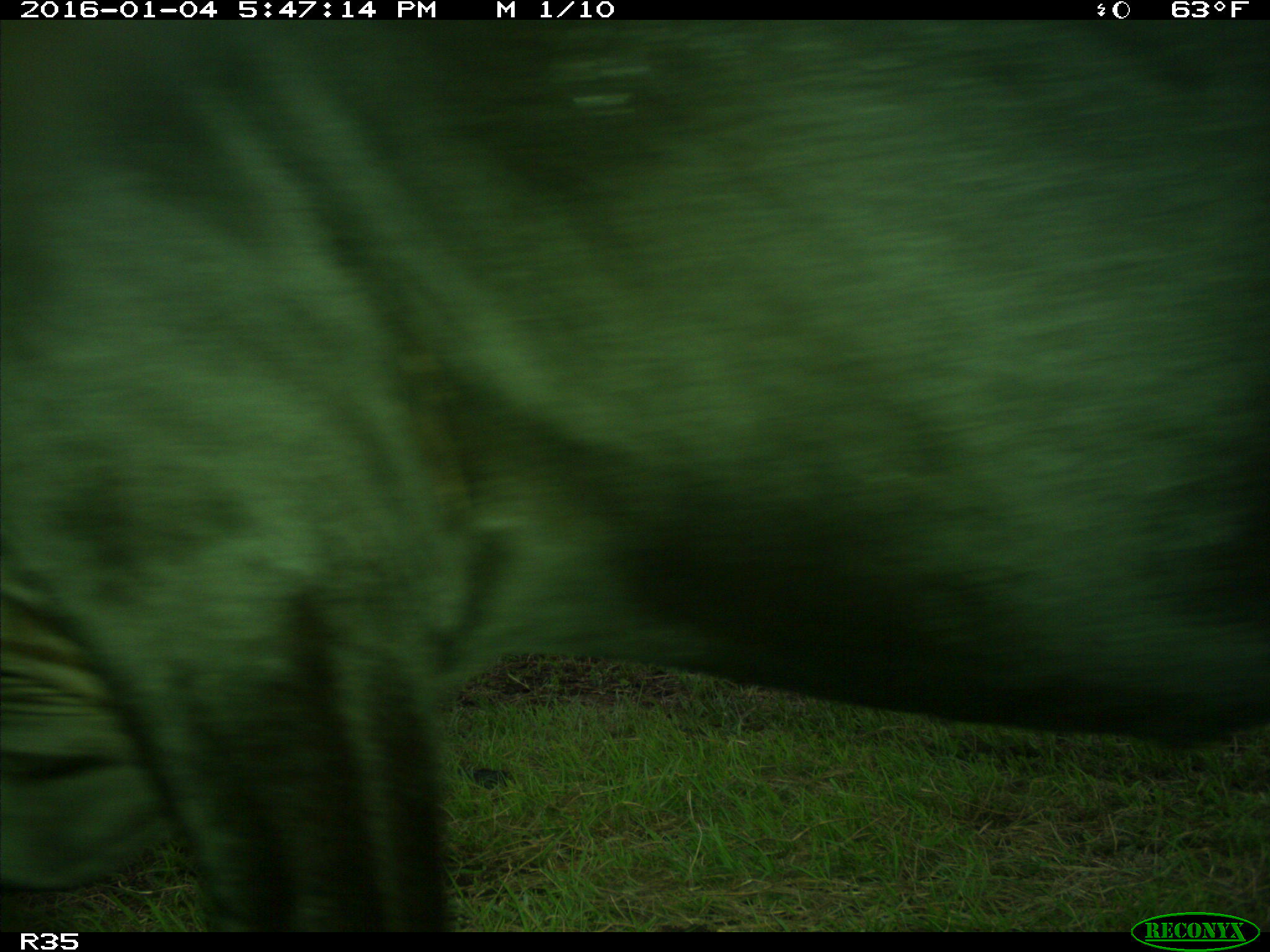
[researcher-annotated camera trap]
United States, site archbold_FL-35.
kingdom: Animalia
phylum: Chordata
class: Mammalia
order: Artiodactyla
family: Bovidae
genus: Bos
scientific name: Bos taurus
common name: domestic cow